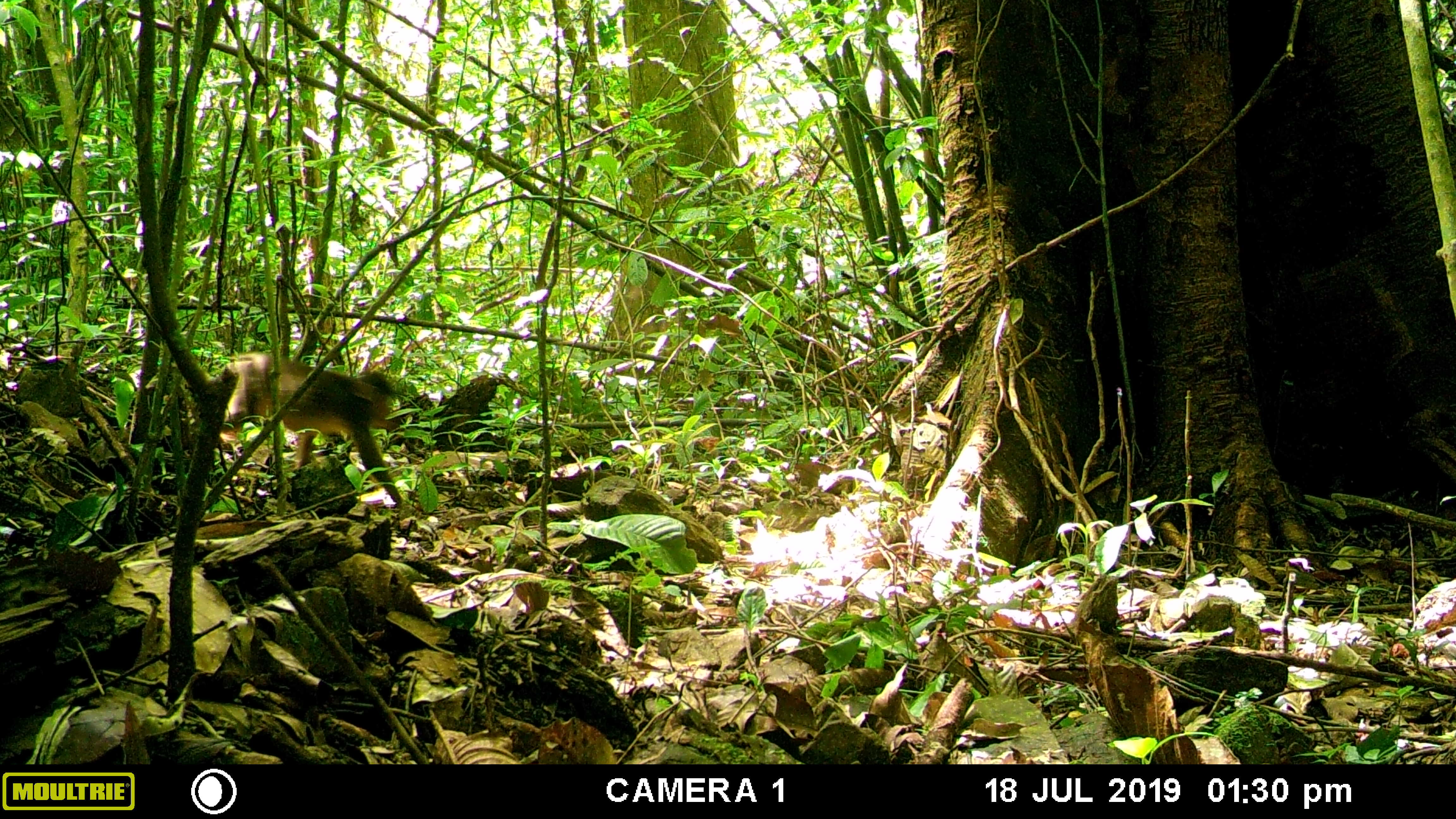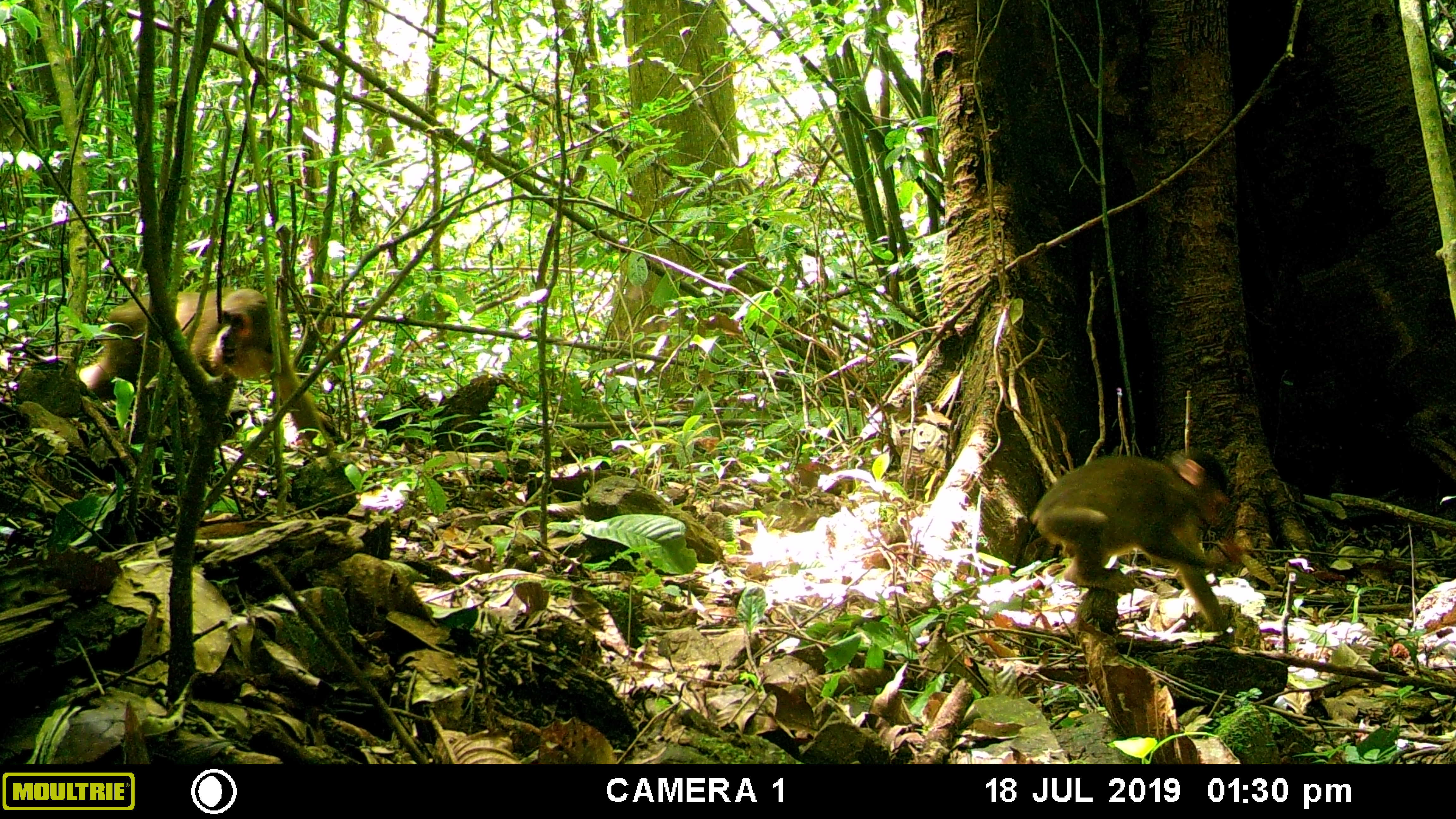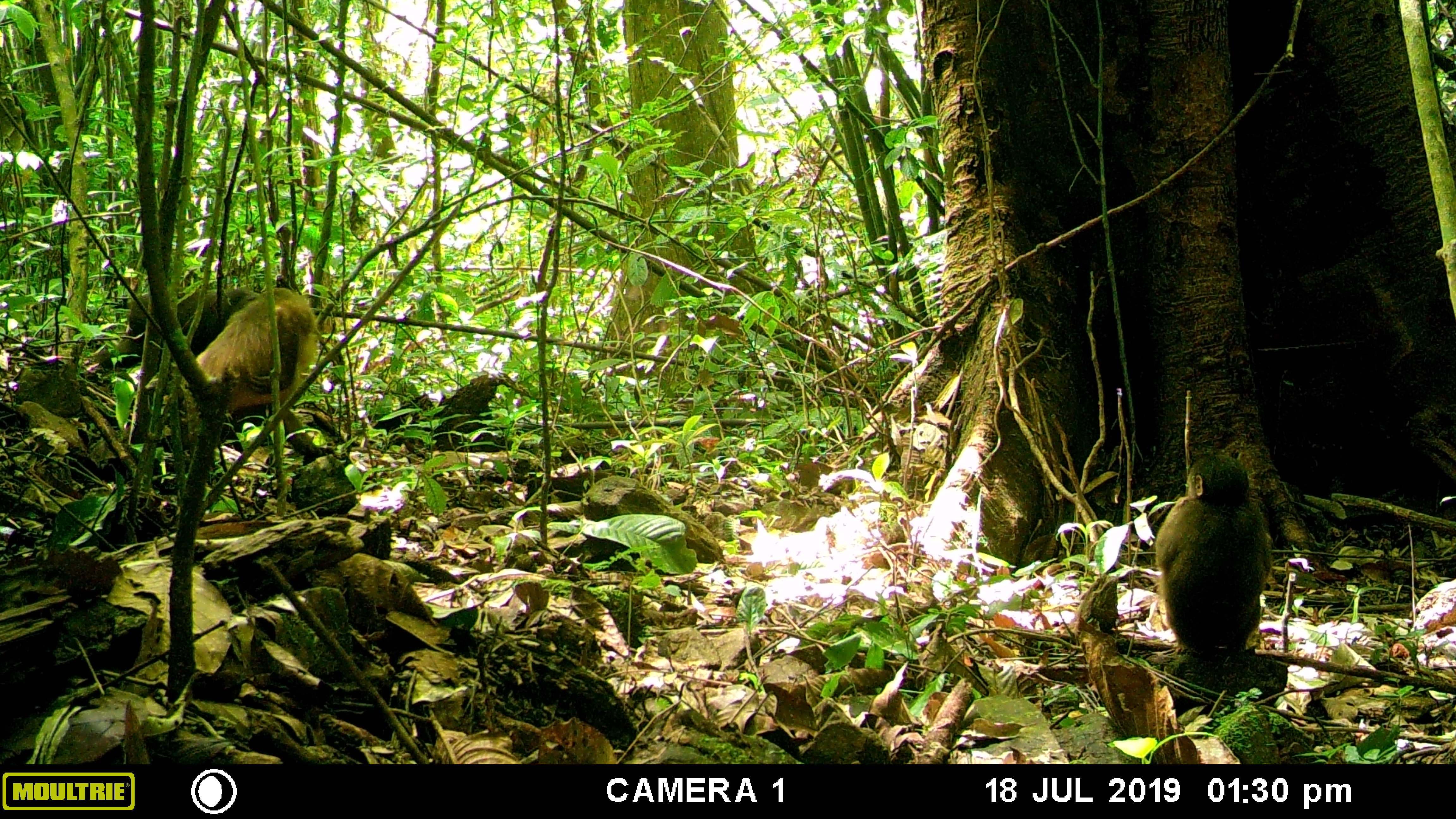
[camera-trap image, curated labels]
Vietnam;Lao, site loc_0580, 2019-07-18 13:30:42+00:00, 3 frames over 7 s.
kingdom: Animalia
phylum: Chordata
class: Mammalia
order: Primates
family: Cercopithecidae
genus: Macaca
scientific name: Macaca arctoides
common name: stump-tailed macaque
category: stump tailed macaque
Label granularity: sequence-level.